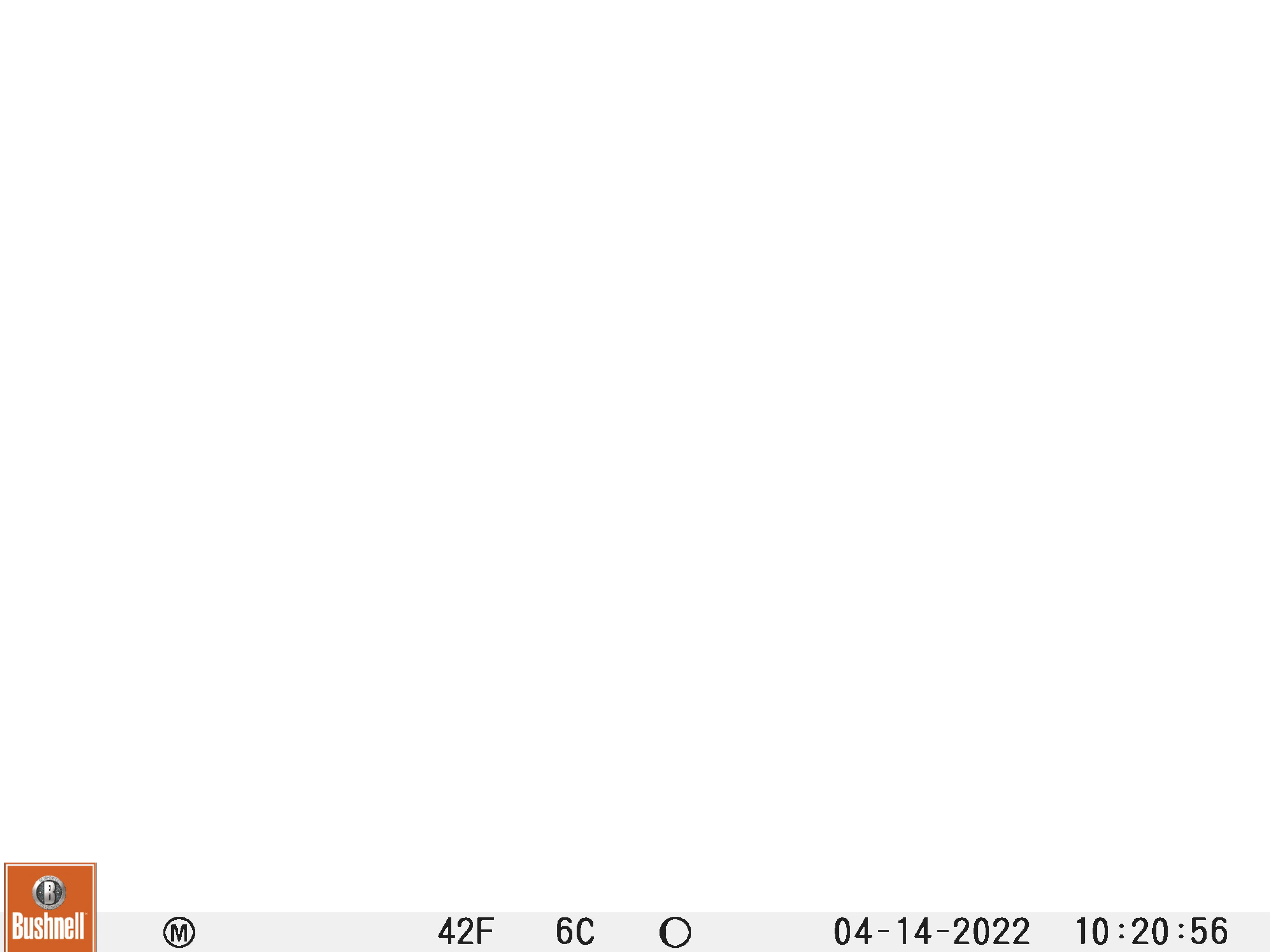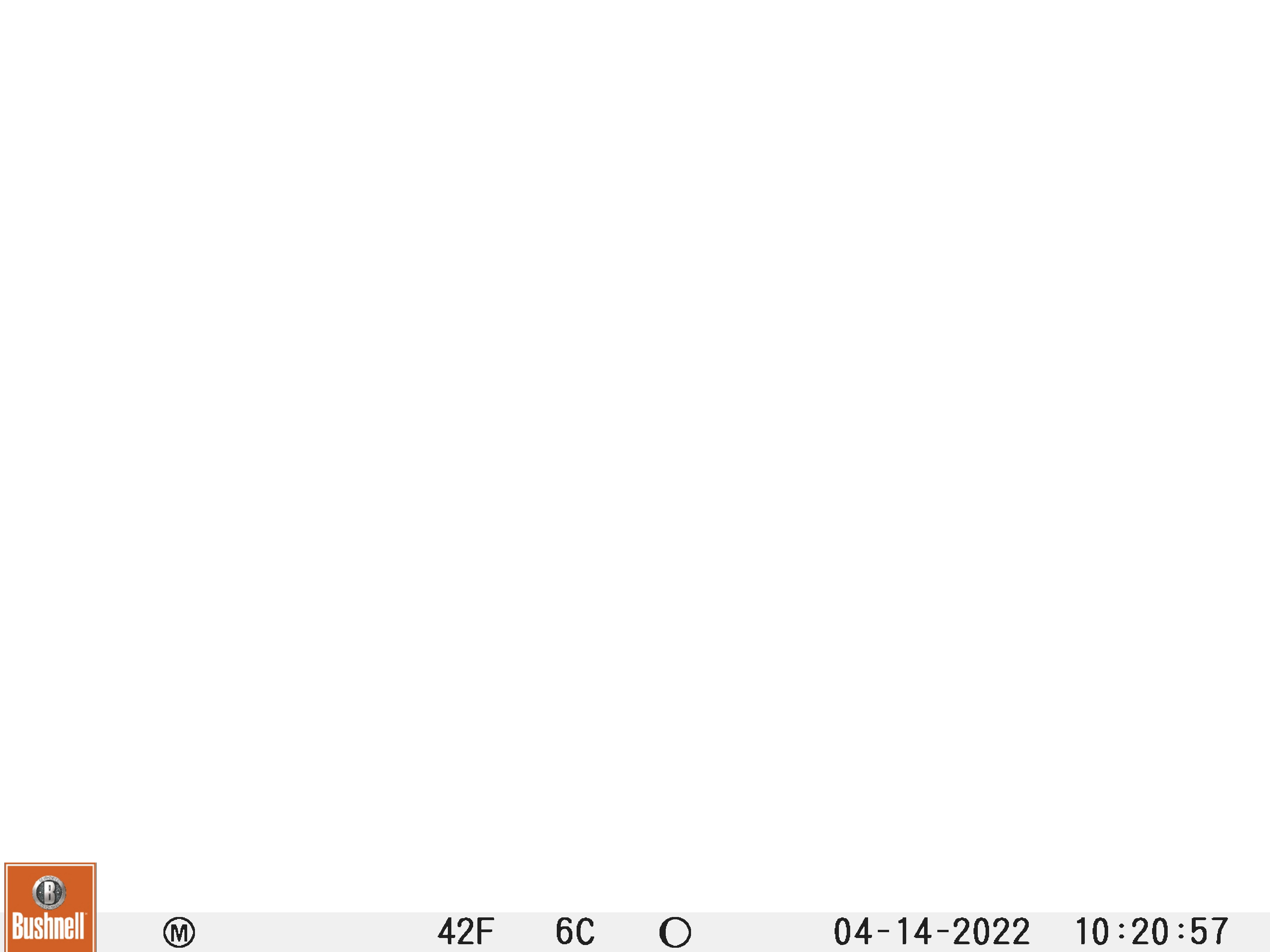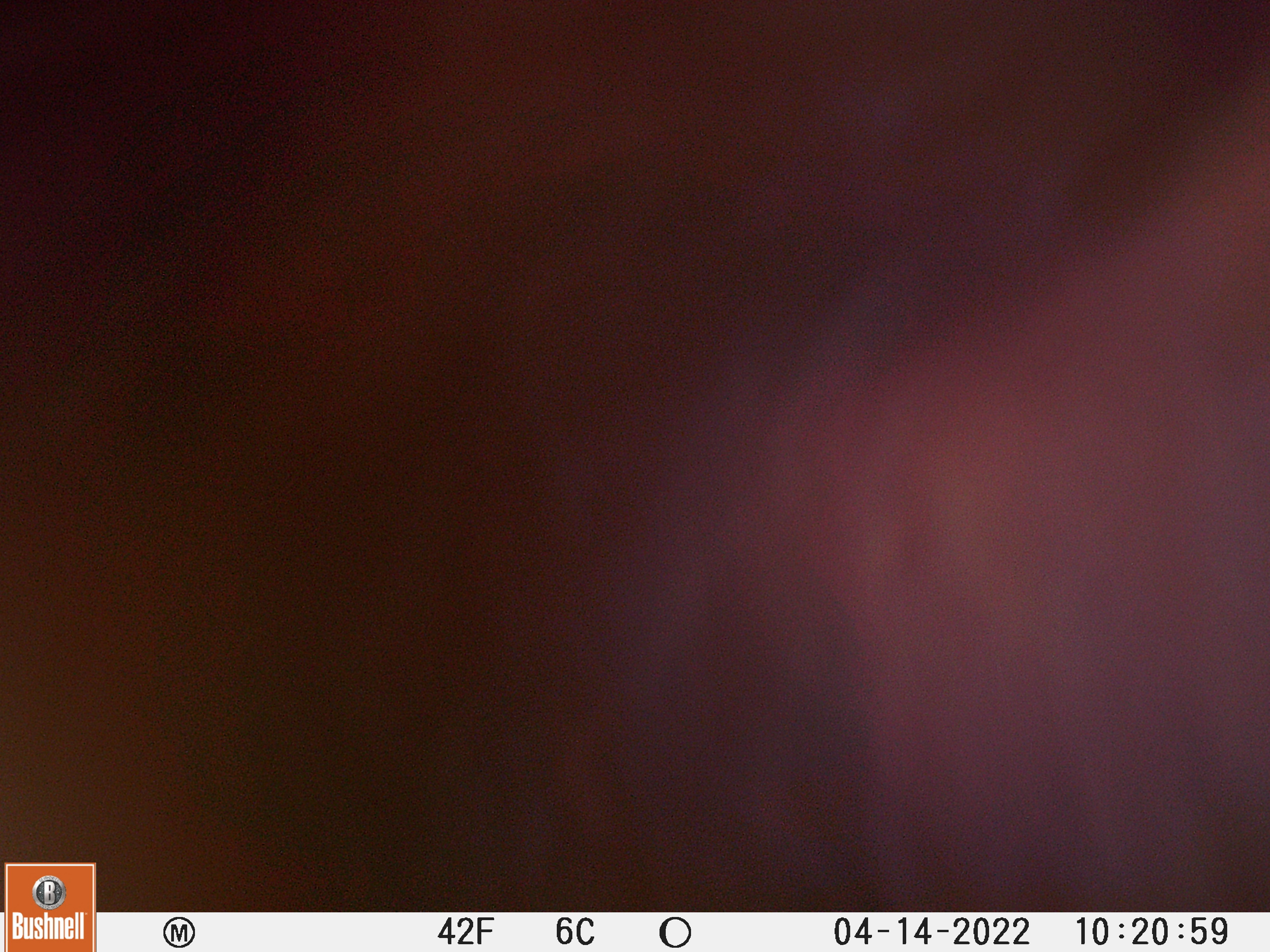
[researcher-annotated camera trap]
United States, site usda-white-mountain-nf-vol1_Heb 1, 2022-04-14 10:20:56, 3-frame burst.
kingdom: Animalia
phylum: Chordata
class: Mammalia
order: Carnivora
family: Ursidae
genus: Ursus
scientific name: Ursus americanus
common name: black bear